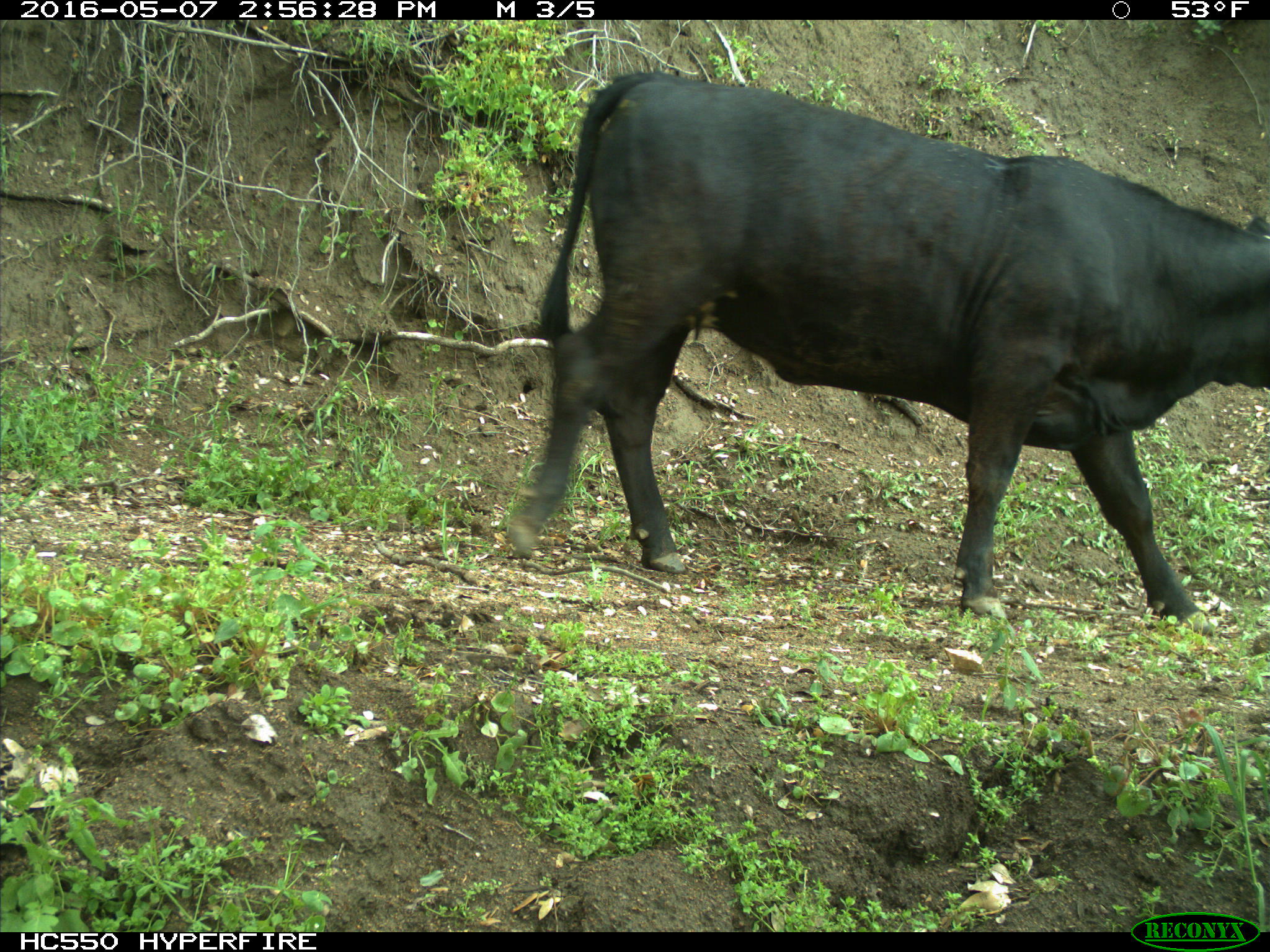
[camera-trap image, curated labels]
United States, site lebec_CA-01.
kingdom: Animalia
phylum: Chordata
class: Mammalia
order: Artiodactyla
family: Bovidae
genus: Bos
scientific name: Bos taurus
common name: domestic cow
Bos taurus (domestic cow).